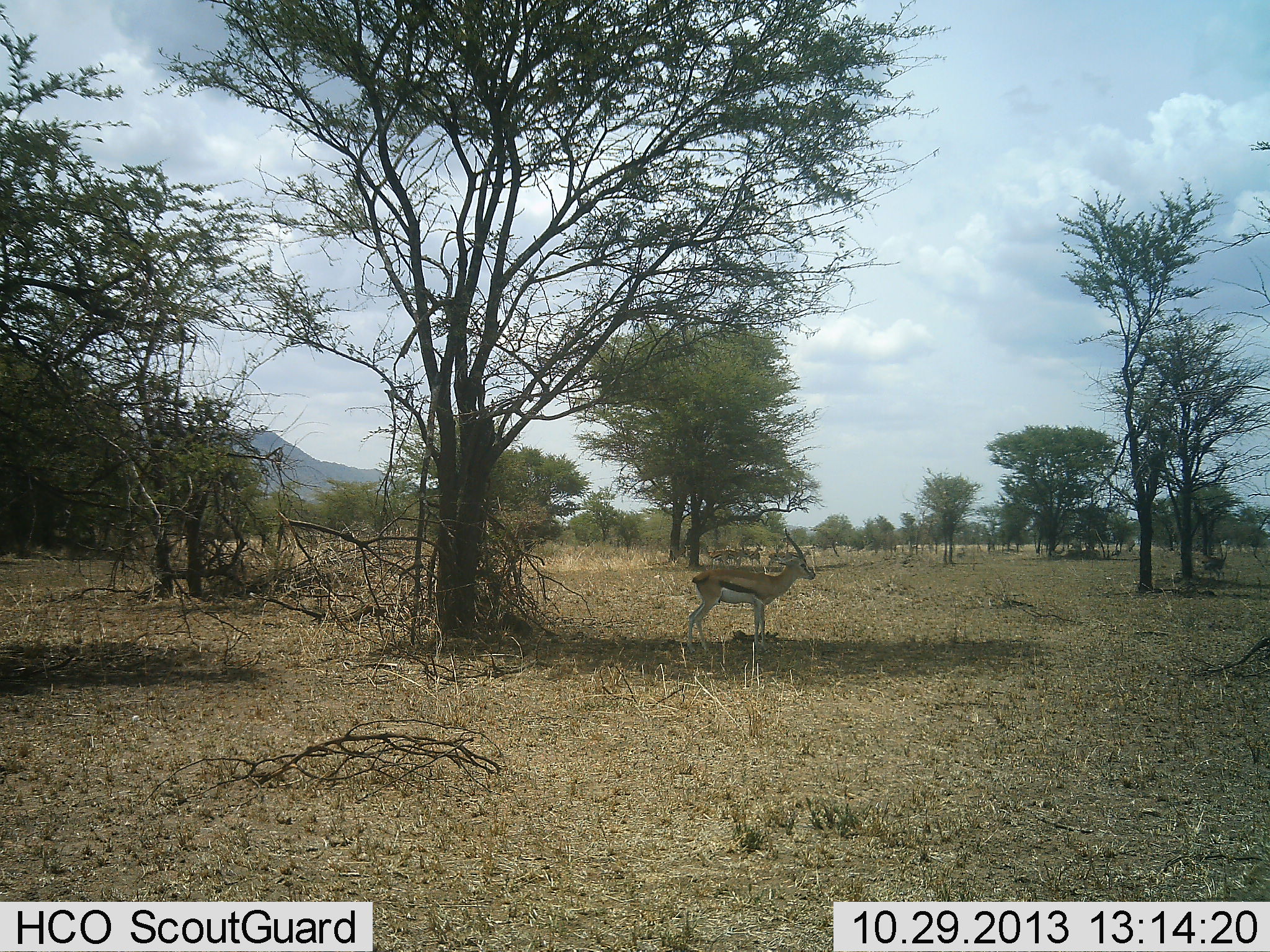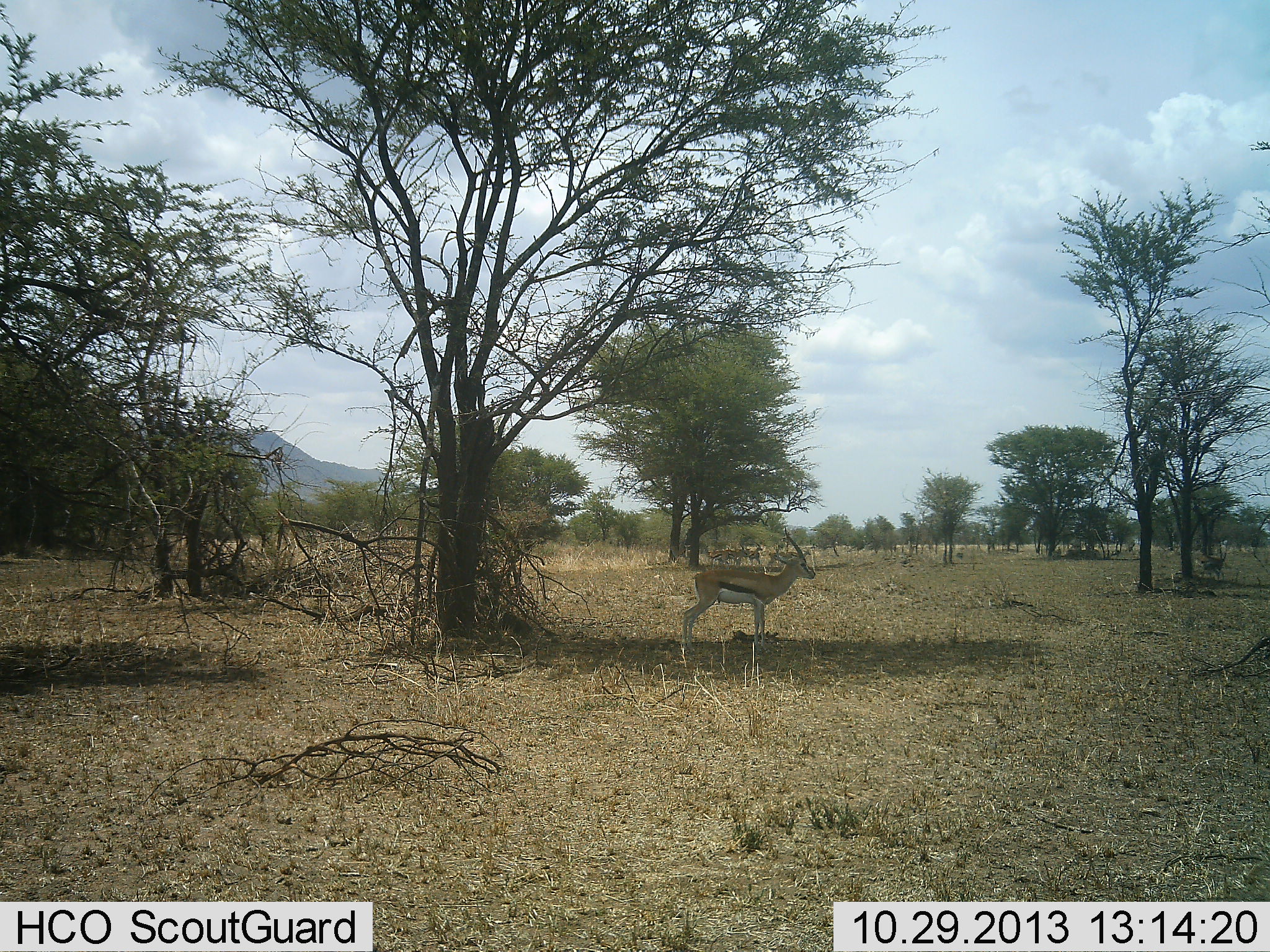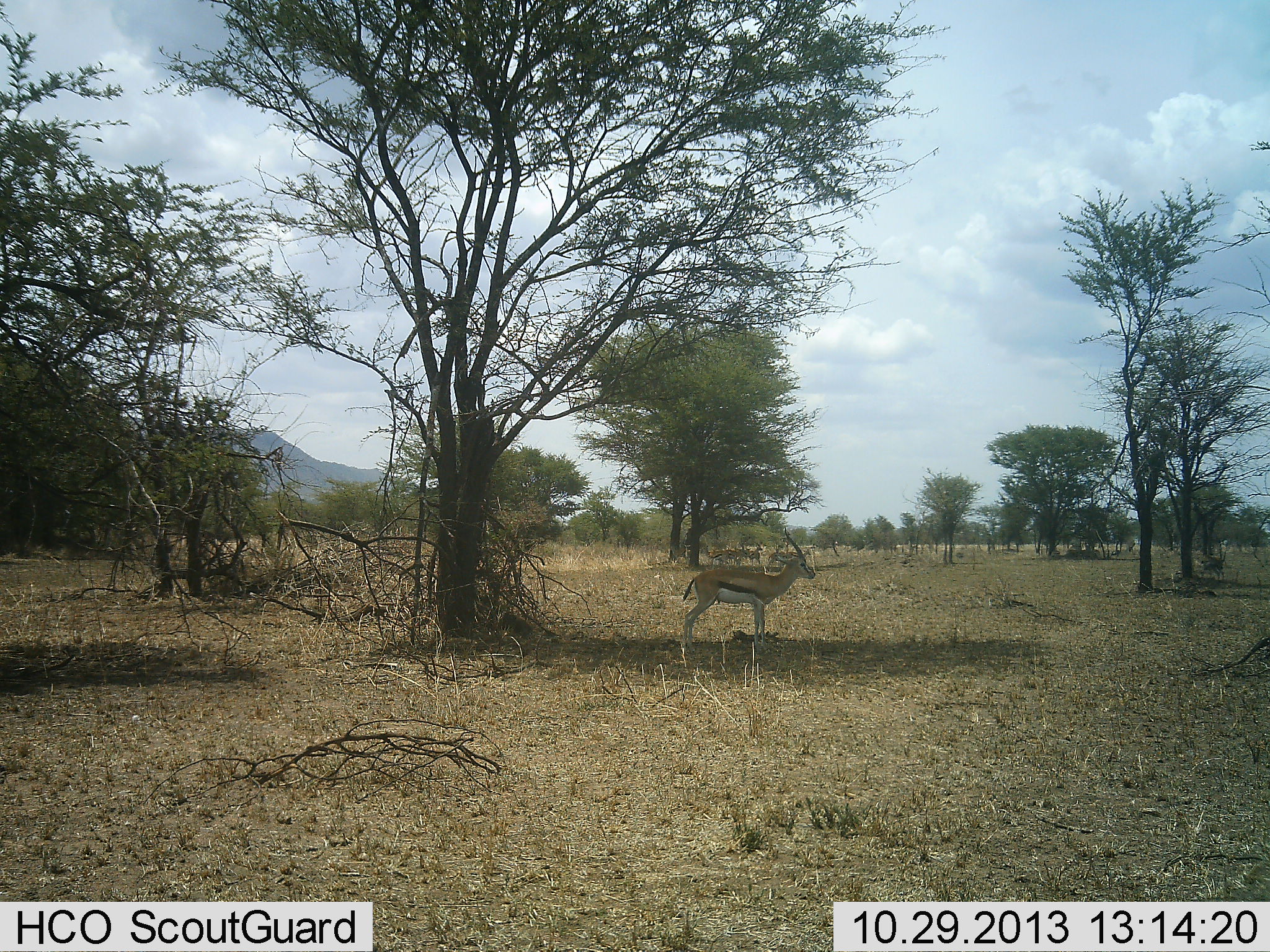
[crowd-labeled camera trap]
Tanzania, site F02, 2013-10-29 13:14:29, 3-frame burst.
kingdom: Animalia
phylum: Chordata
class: Mammalia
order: Artiodactyla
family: Bovidae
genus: Eudorcas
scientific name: Eudorcas thomsonii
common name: thomson's gazelle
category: gazellethomsons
Gazellethomsons (thomson's gazelle) (Eudorcas thomsonii), count 1. Behavior (volunteer vote fractions): standing 100%, resting 0%, moving 0%, interacting 0%. Young present (vote fraction): 0%. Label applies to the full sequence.